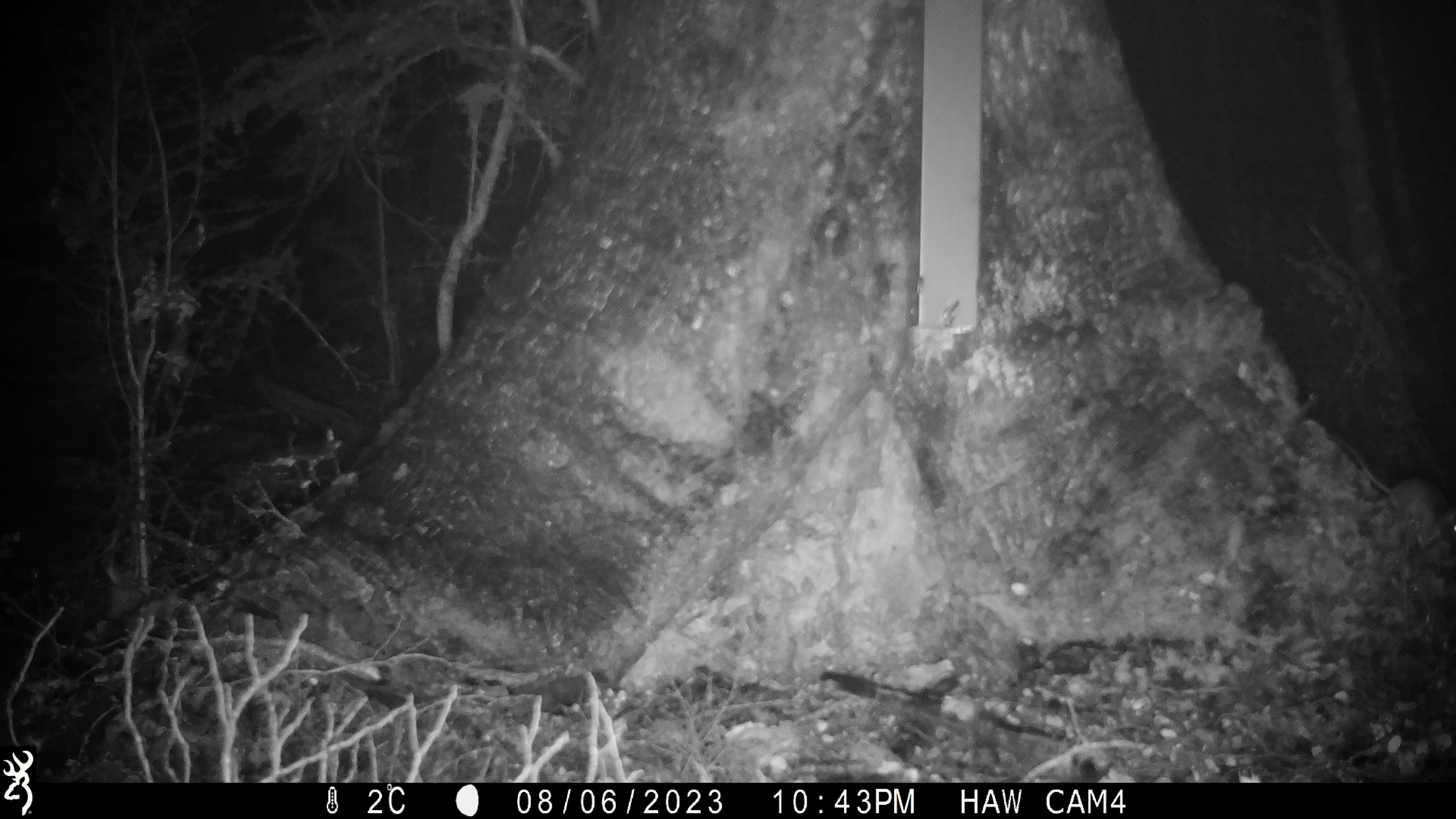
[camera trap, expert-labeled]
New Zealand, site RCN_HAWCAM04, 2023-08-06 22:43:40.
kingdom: Animalia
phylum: Chordata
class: Mammalia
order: Rodentia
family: Muridae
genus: Mus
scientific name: Mus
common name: mouse